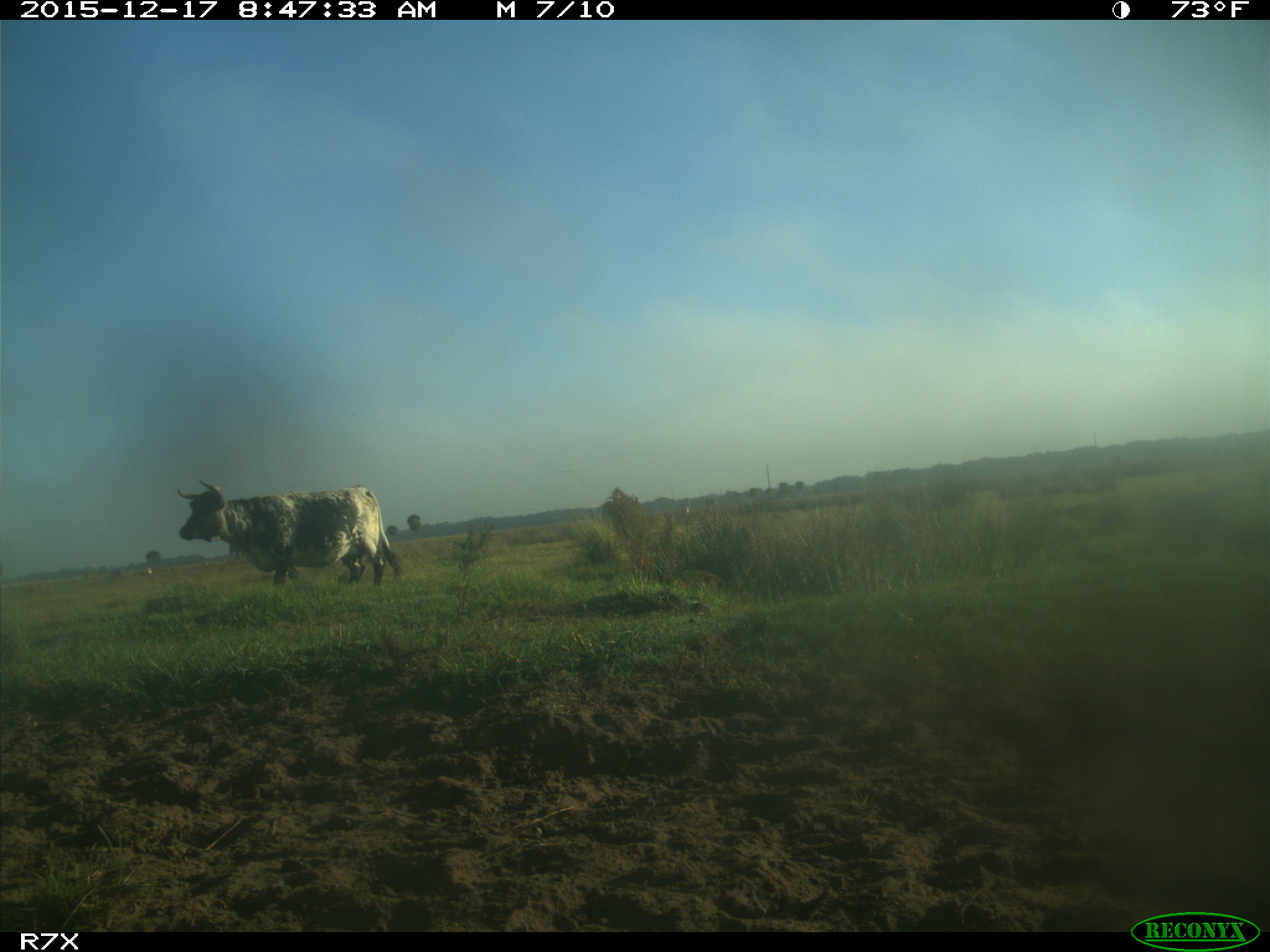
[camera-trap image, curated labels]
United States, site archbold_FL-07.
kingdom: Animalia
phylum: Chordata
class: Mammalia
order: Artiodactyla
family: Bovidae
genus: Bos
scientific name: Bos taurus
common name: domestic cow